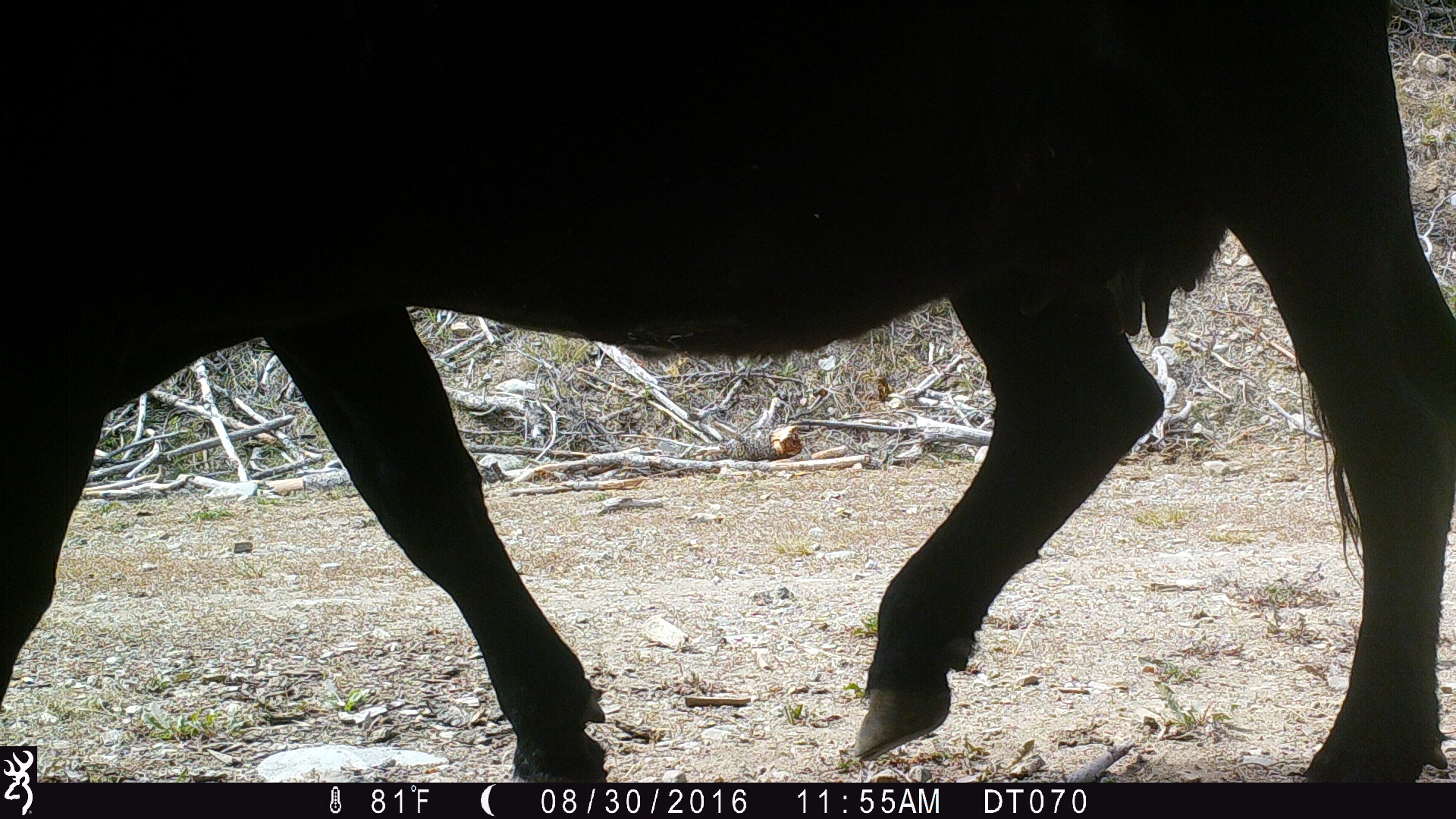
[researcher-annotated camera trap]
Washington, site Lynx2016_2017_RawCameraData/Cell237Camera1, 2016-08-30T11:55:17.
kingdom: Animalia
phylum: Chordata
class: Mammalia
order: Artiodactyla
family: Bovidae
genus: Bos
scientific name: Bos taurus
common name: domestic cattle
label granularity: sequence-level